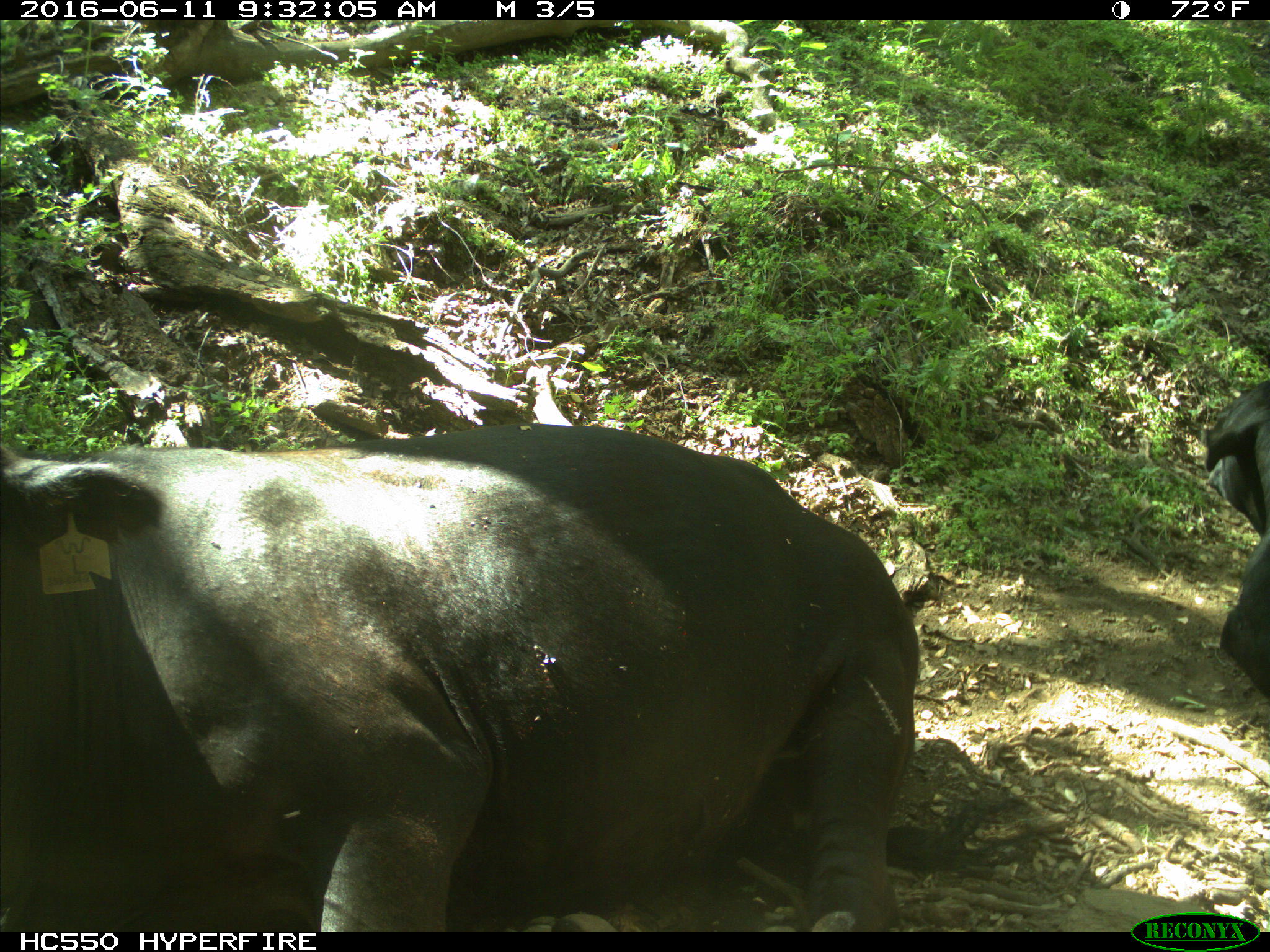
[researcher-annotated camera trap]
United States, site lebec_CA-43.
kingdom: Animalia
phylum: Chordata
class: Mammalia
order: Artiodactyla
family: Bovidae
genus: Bos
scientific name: Bos taurus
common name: domestic cow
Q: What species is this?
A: Bos taurus (domestic cow).